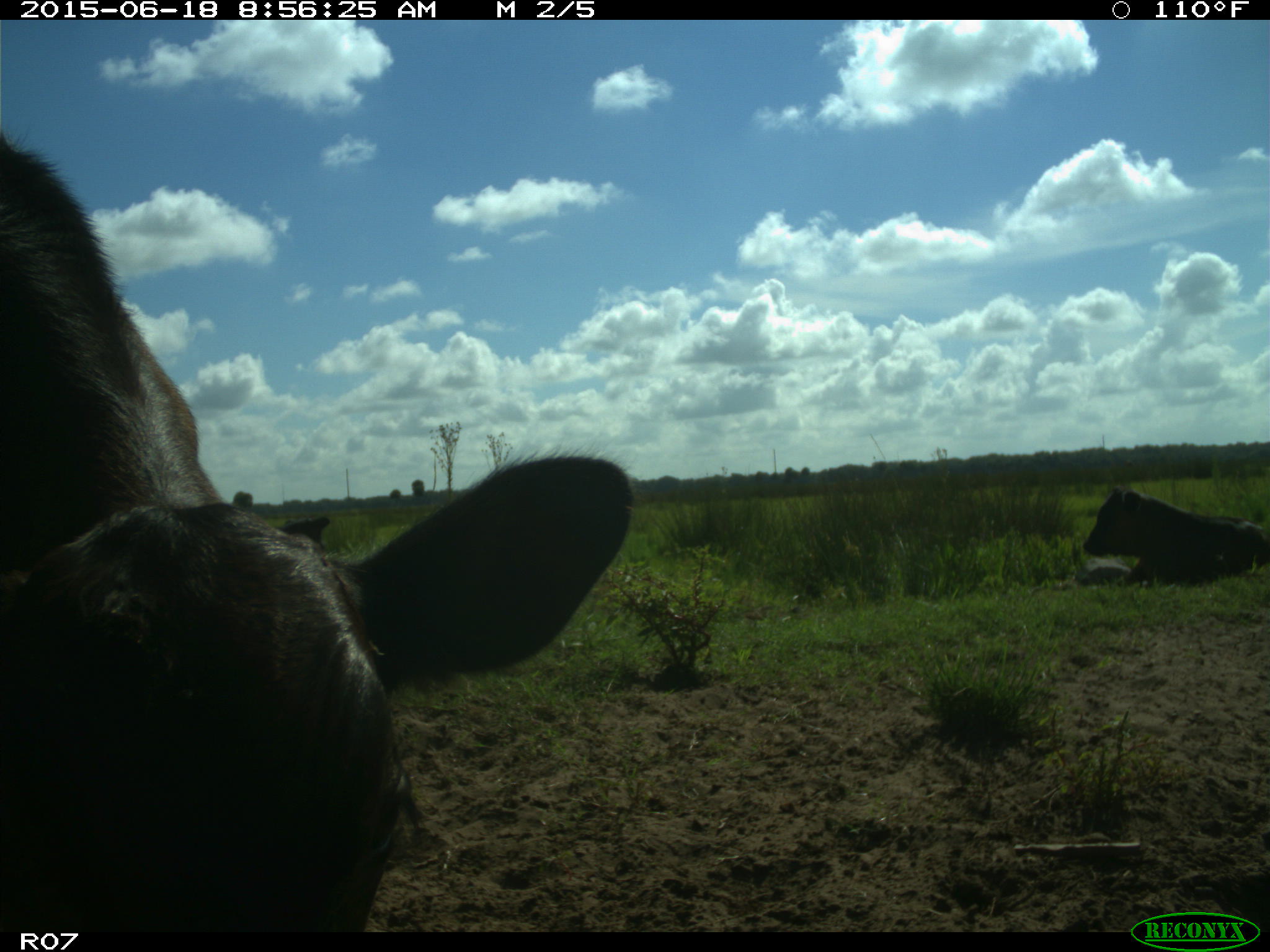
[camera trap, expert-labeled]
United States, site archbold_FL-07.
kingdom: Animalia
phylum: Chordata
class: Mammalia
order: Artiodactyla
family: Bovidae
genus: Bos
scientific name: Bos taurus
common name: domestic cow